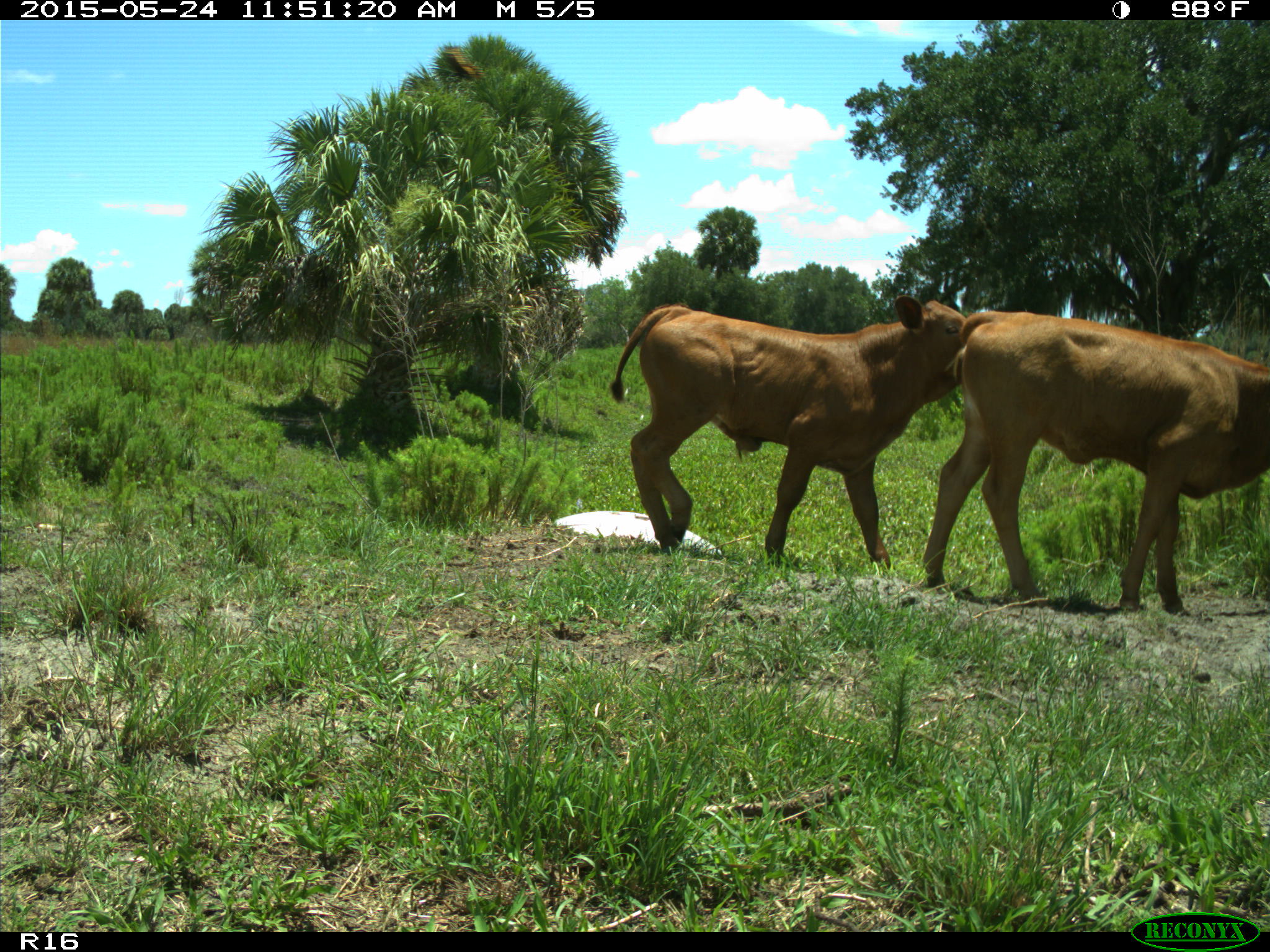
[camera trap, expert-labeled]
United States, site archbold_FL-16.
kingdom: Animalia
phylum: Chordata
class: Mammalia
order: Artiodactyla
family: Bovidae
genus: Bos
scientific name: Bos taurus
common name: domestic cow